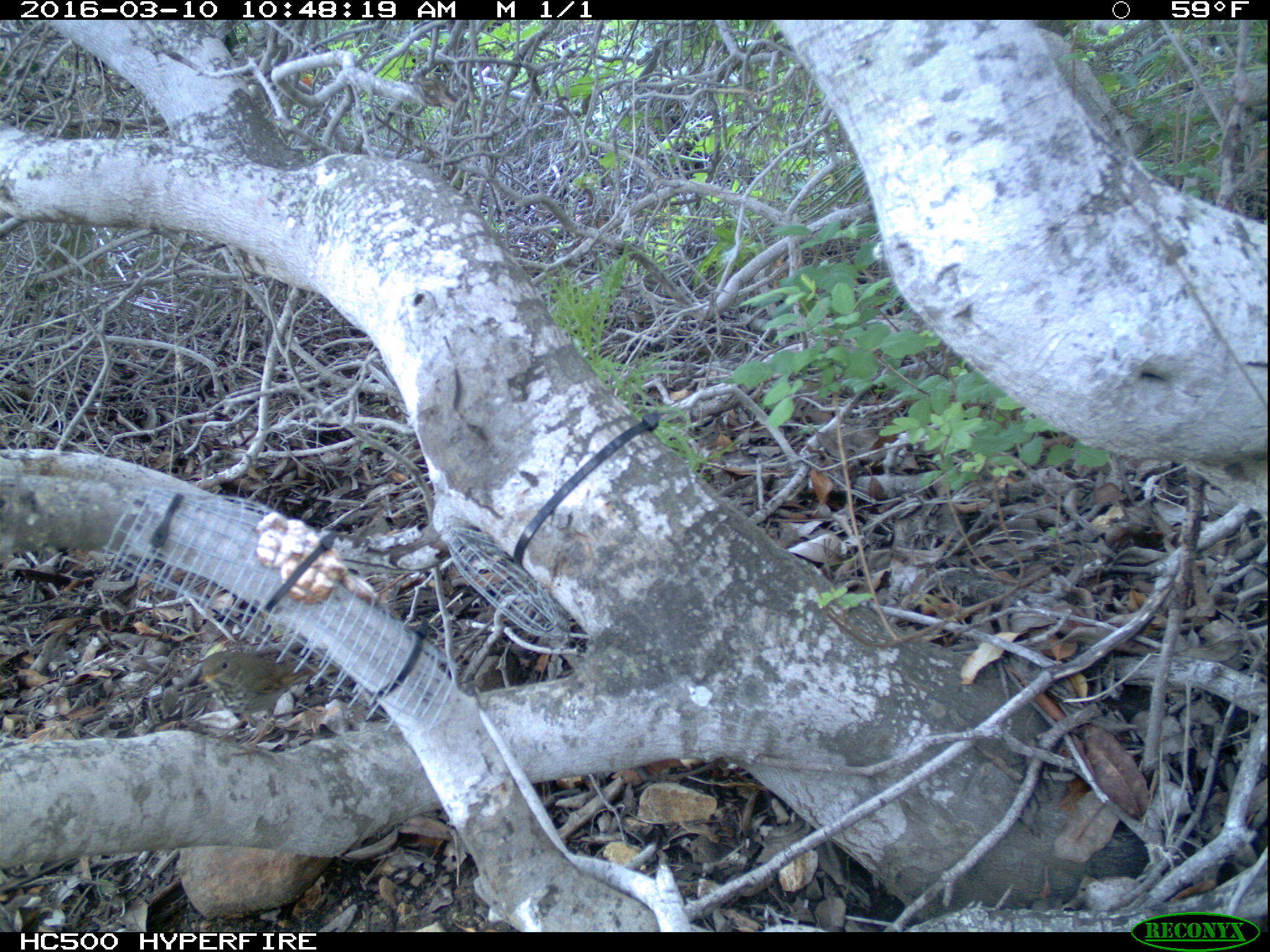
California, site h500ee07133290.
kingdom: Animalia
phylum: Chordata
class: Aves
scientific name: Aves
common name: bird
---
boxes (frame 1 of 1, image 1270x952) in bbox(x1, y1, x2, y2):
bird: bbox(187, 650, 339, 760)